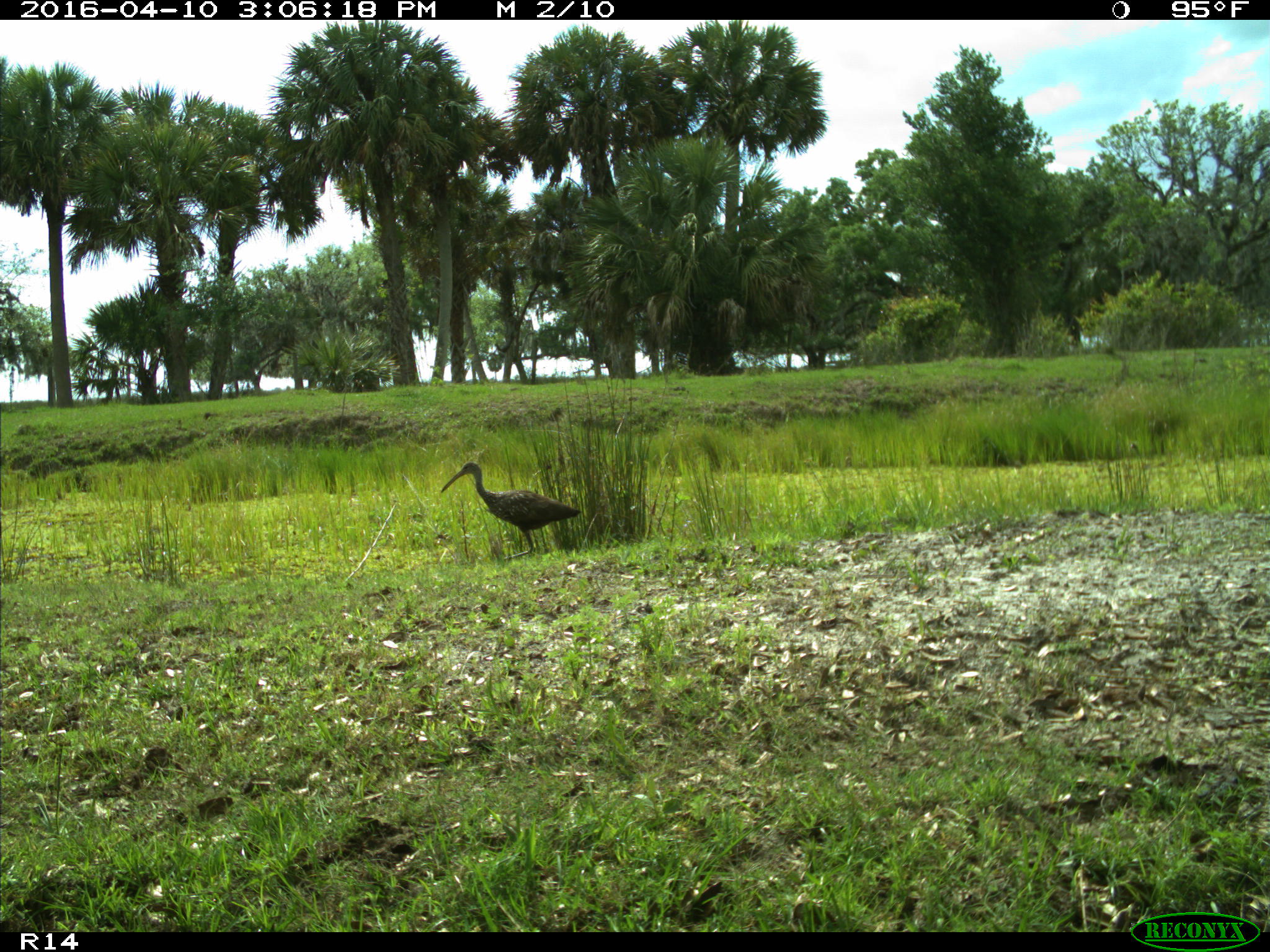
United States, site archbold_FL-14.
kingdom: Animalia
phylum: Chordata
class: Aves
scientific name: Aves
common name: birds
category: unidentified bird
Unidentified bird (birds) (Aves).